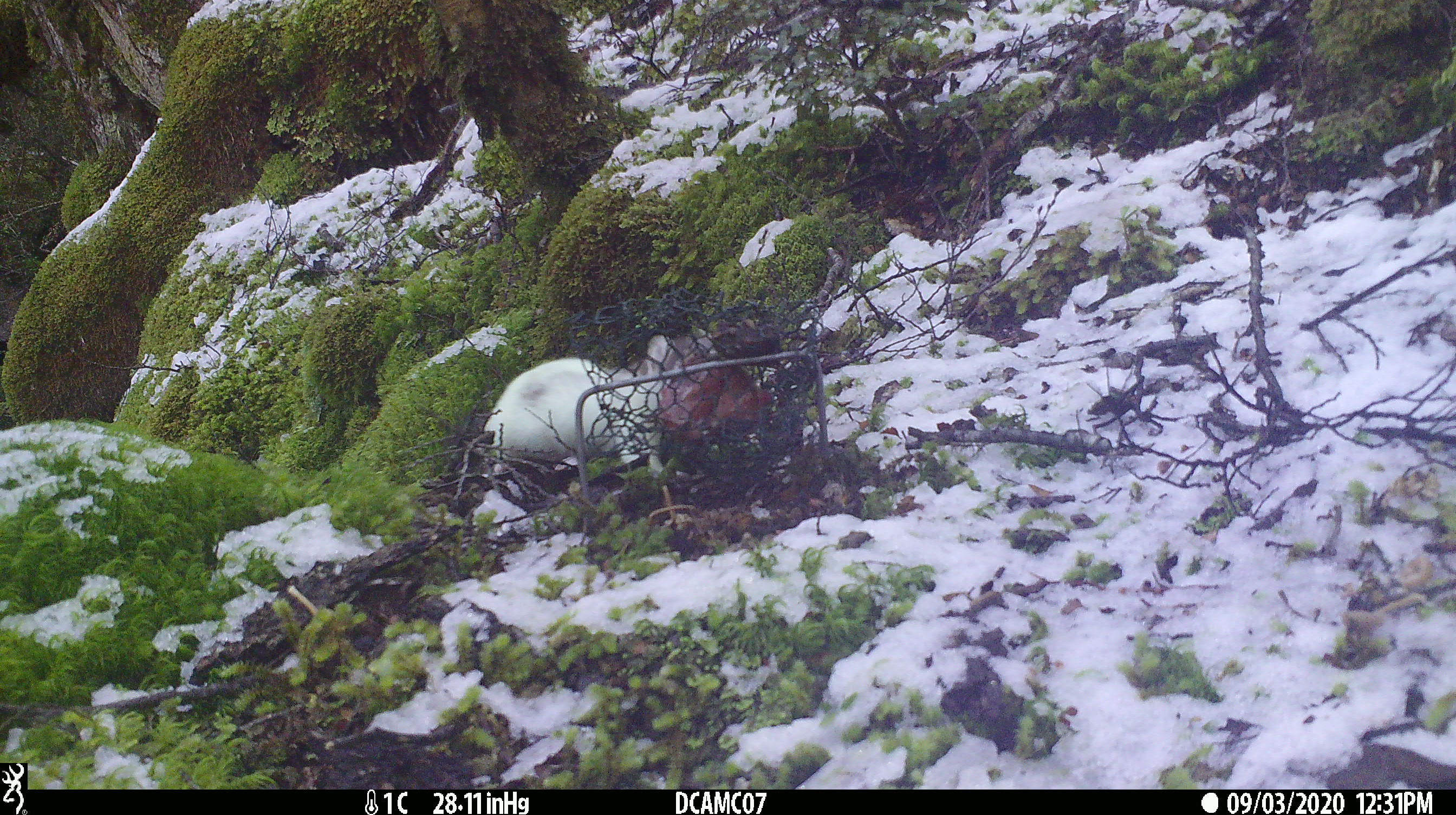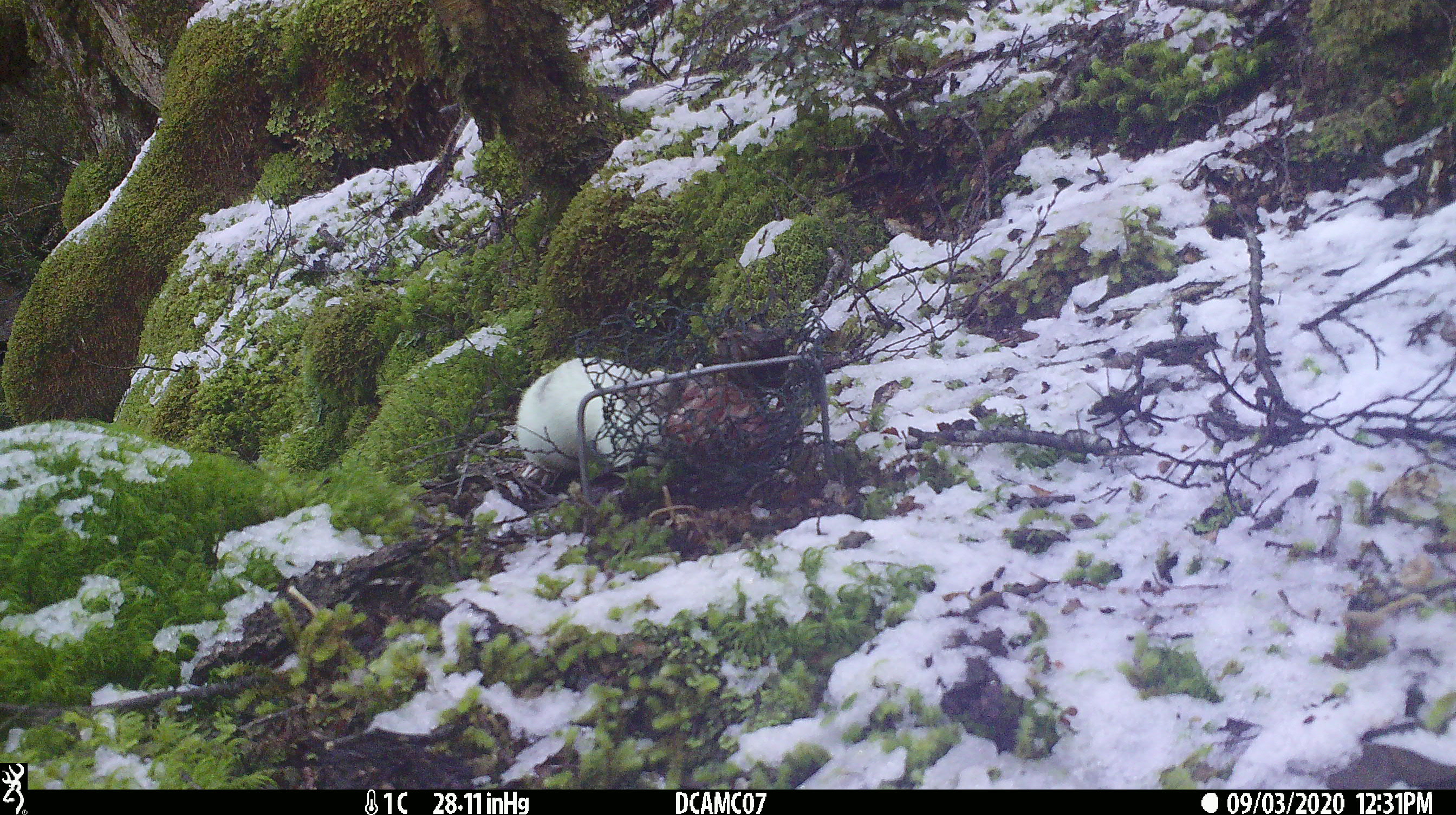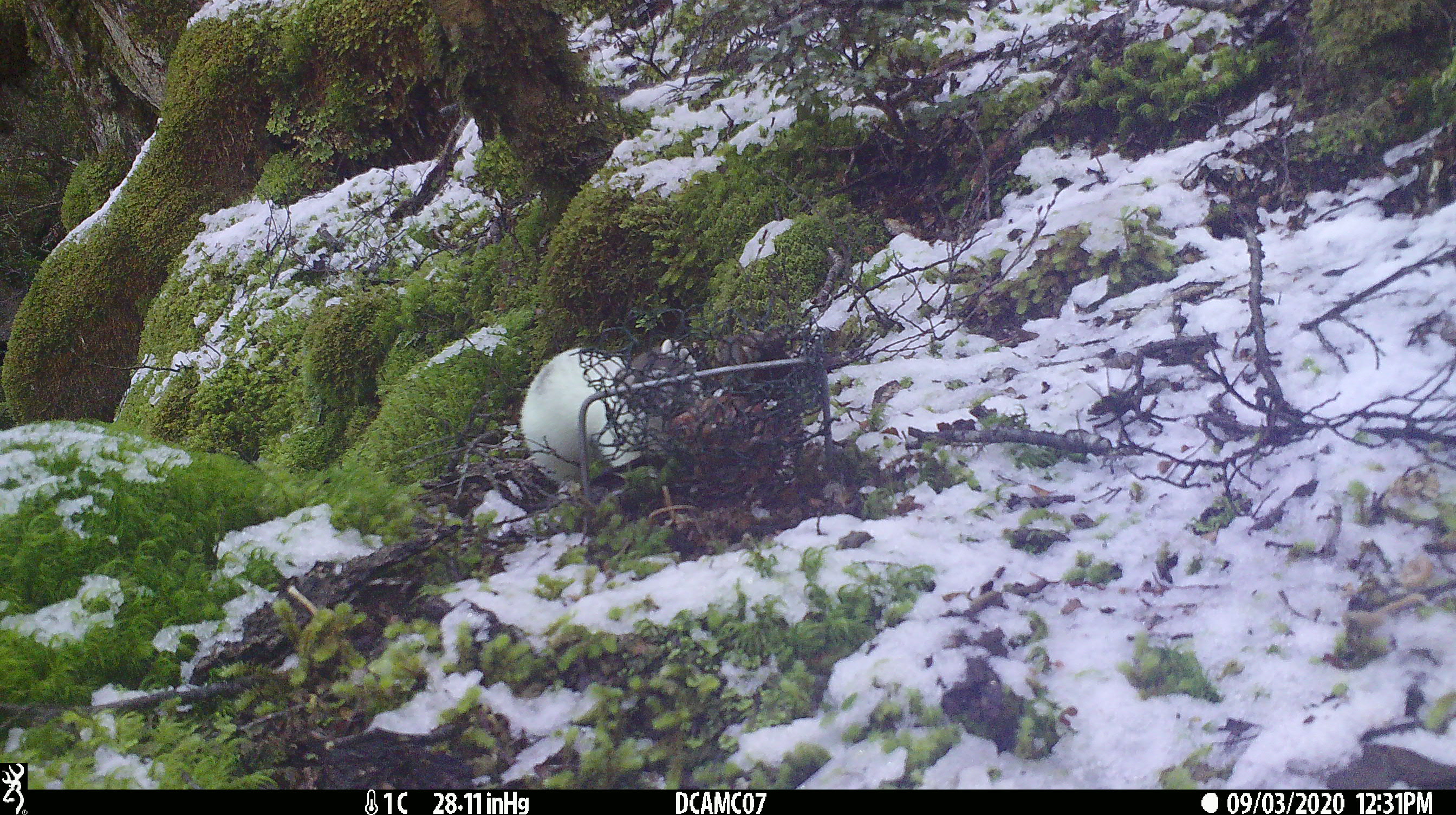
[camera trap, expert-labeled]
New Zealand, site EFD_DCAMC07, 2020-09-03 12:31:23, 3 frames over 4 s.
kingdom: Animalia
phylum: Chordata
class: Mammalia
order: Carnivora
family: Mustelidae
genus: Mustela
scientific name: Mustela erminea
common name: stoat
Stoat (Mustela erminea).